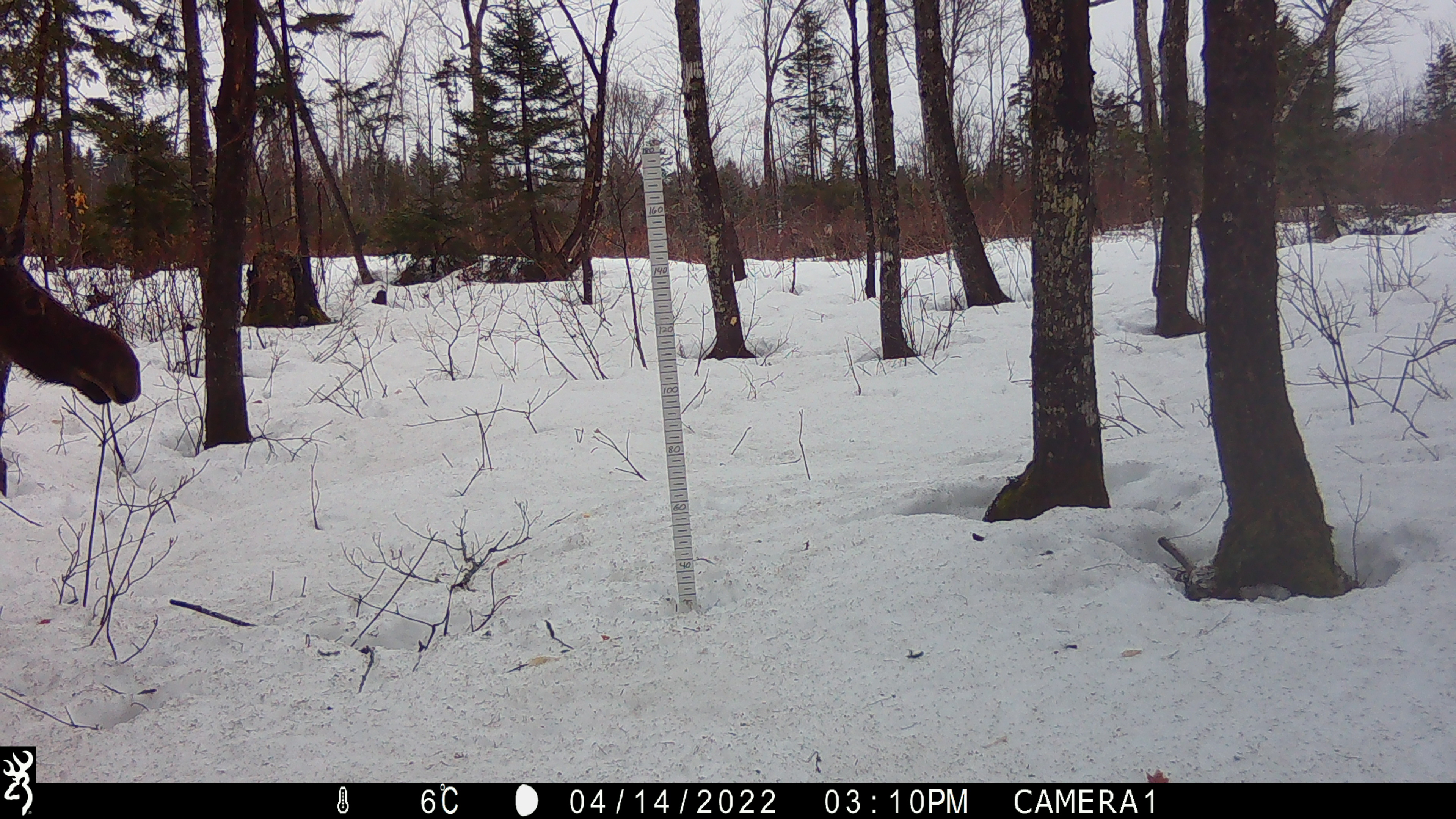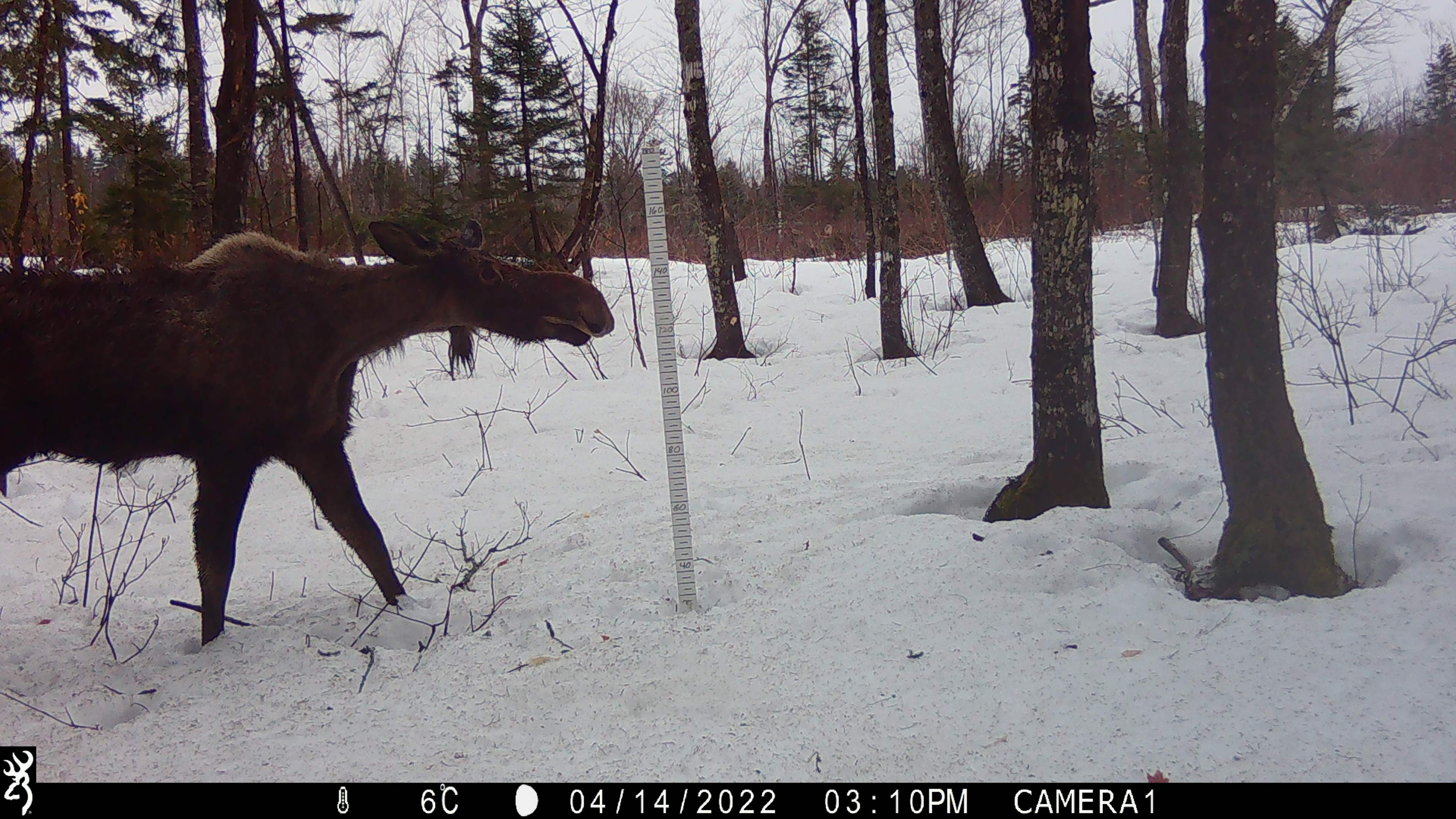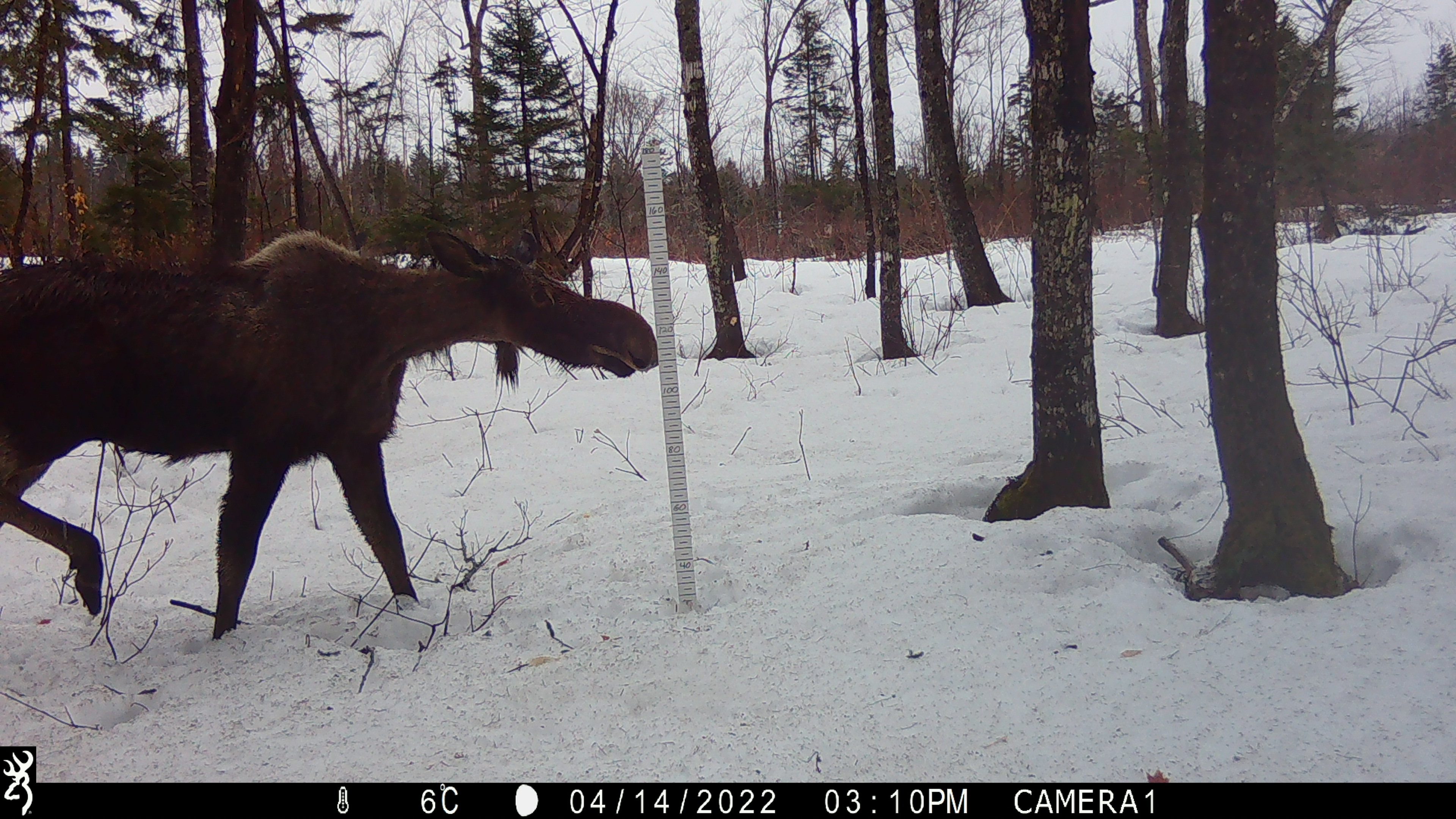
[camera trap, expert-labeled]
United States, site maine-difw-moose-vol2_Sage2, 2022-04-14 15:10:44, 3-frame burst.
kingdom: Animalia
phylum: Chordata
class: Mammalia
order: Artiodactyla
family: Cervidae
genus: Alces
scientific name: Alces alces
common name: moose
Moose (Alces alces).